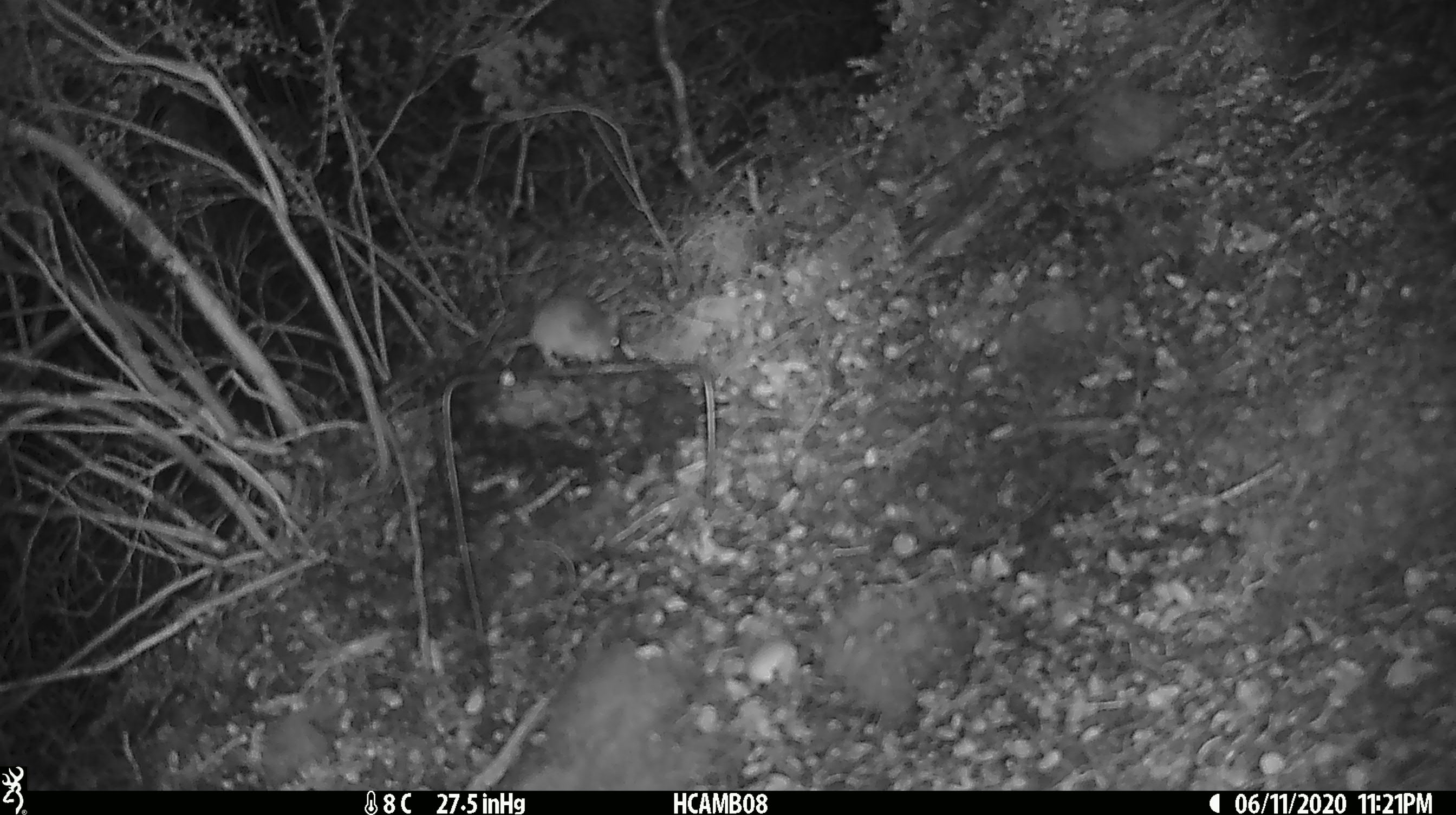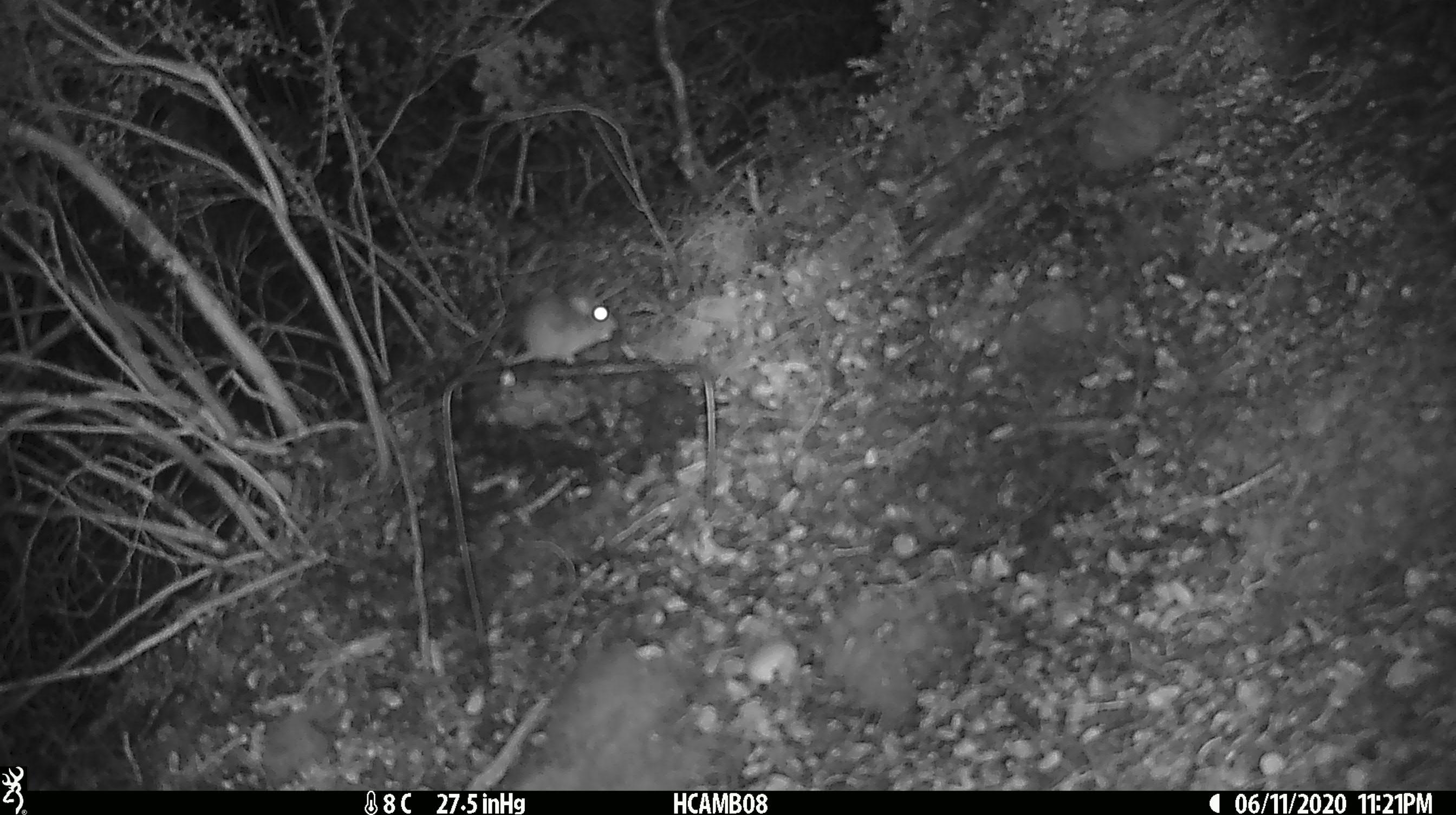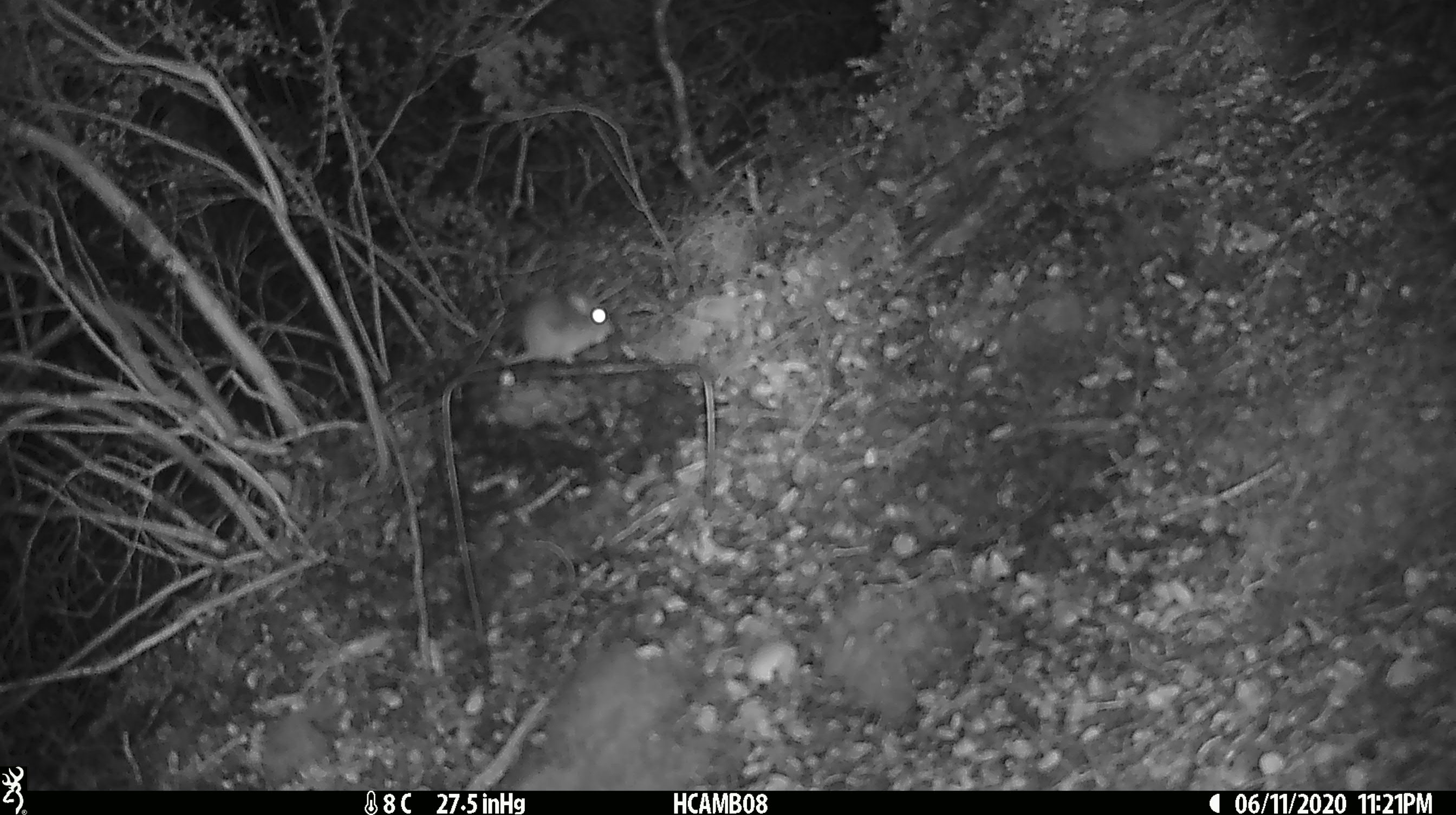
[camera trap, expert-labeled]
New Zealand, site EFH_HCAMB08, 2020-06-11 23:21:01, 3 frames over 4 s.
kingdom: Animalia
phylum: Chordata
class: Mammalia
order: Rodentia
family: Muridae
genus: Mus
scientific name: Mus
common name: mouse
Mouse (Mus).